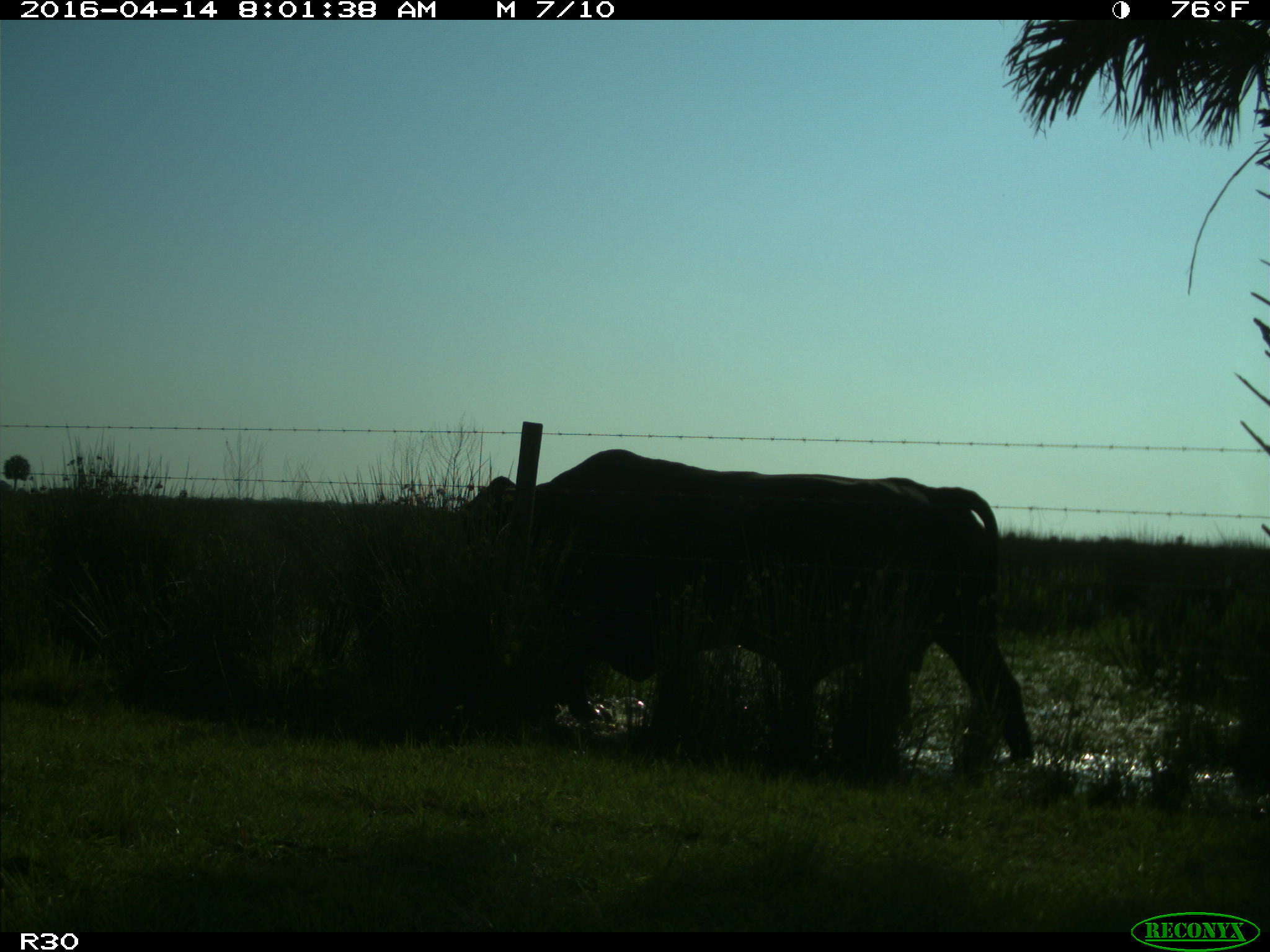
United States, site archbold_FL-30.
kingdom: Animalia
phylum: Chordata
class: Mammalia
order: Artiodactyla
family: Bovidae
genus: Bos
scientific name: Bos taurus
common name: domestic cow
Bos taurus (domestic cow).